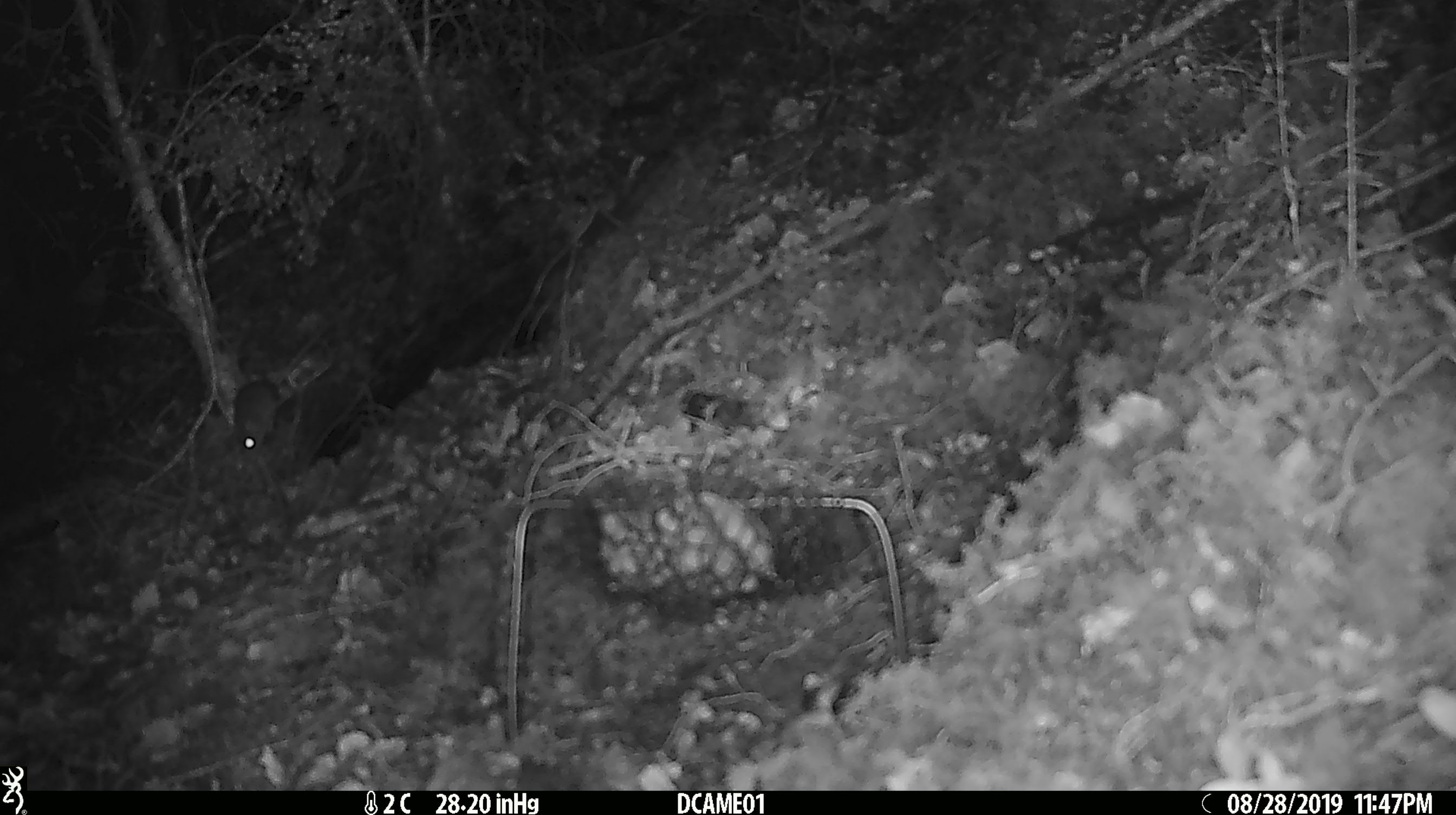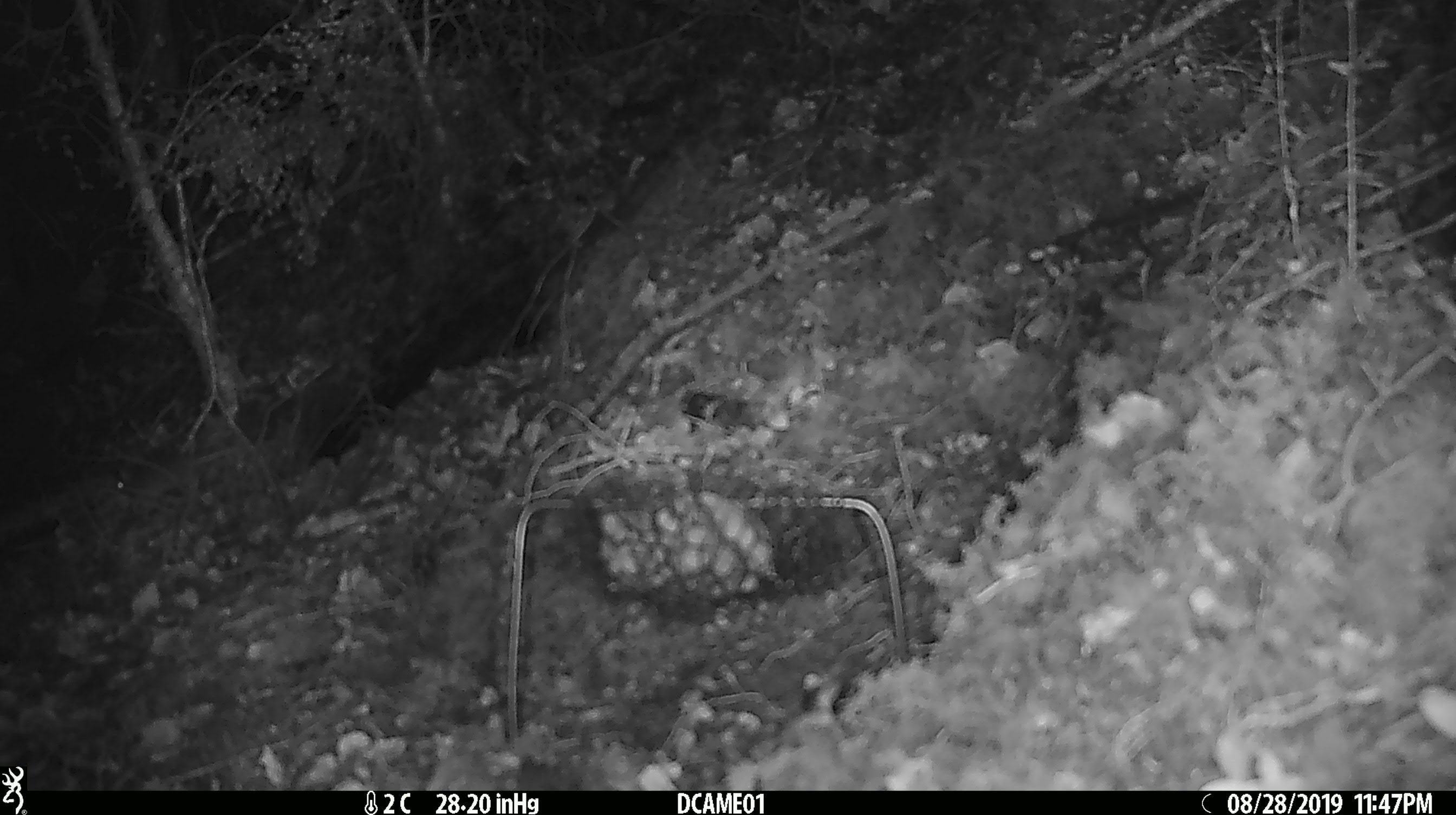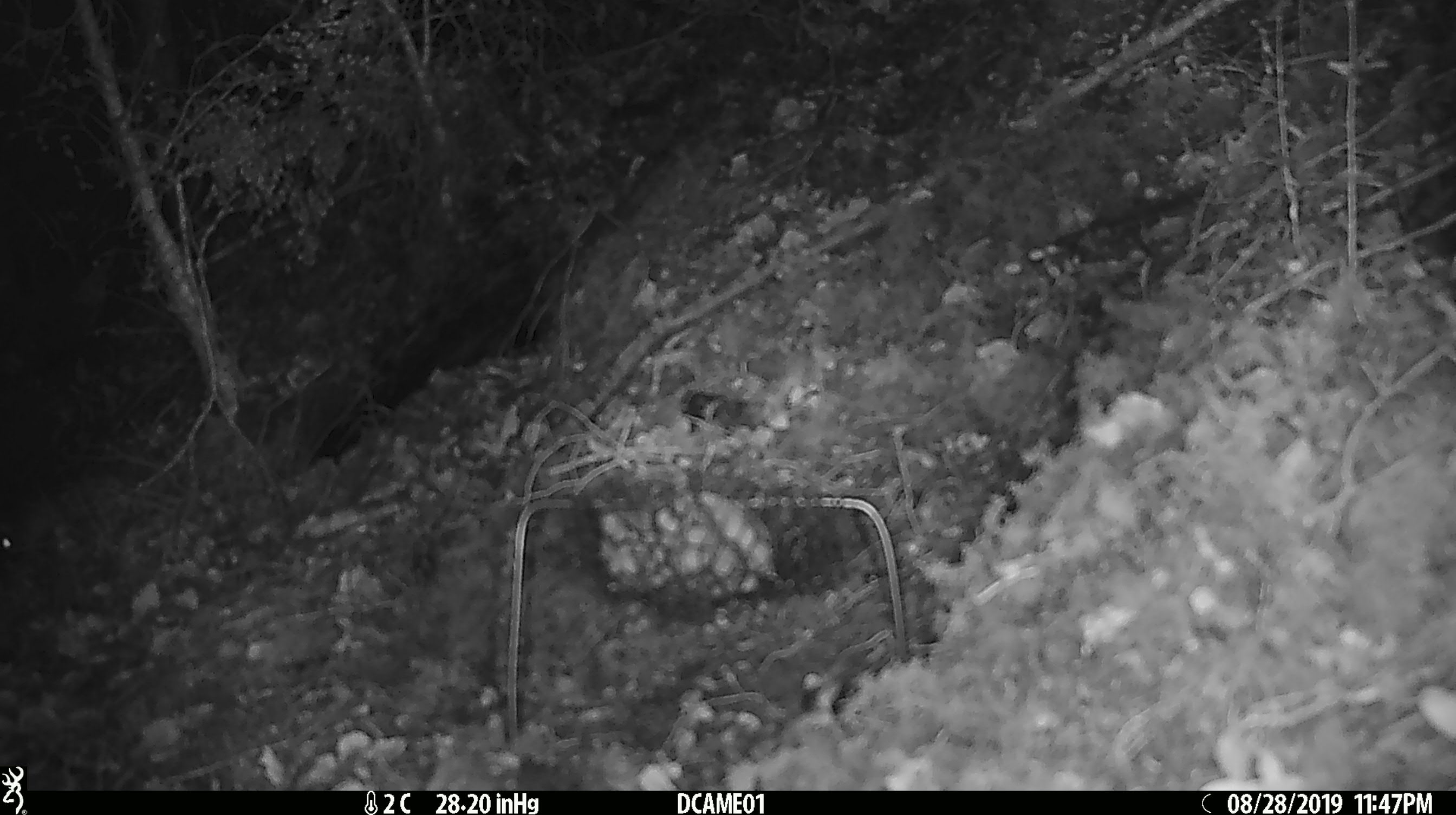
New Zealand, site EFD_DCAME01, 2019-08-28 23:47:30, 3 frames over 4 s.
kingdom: Animalia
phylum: Chordata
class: Mammalia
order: Rodentia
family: Muridae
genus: Mus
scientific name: Mus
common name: mouse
Mouse (Mus).